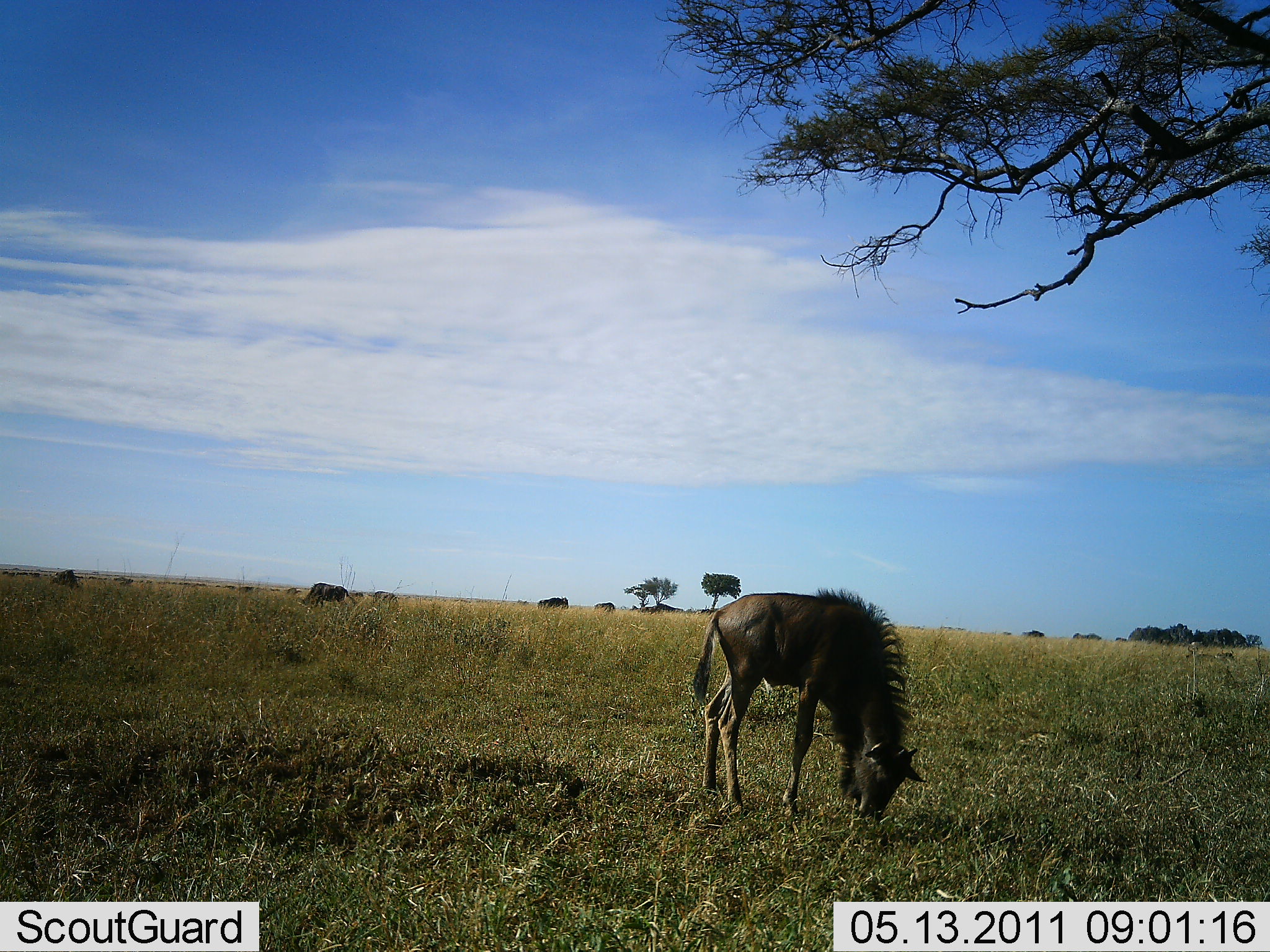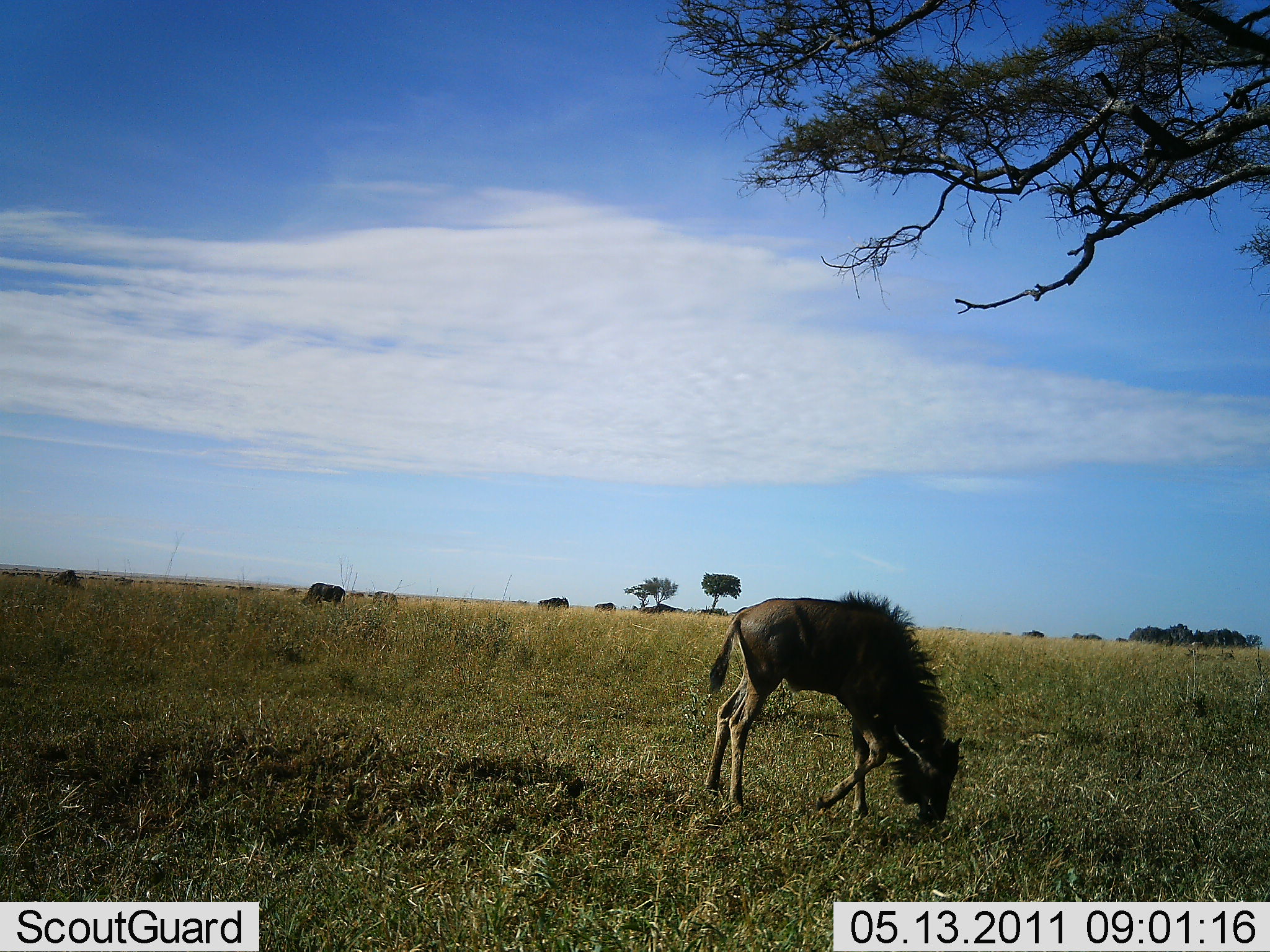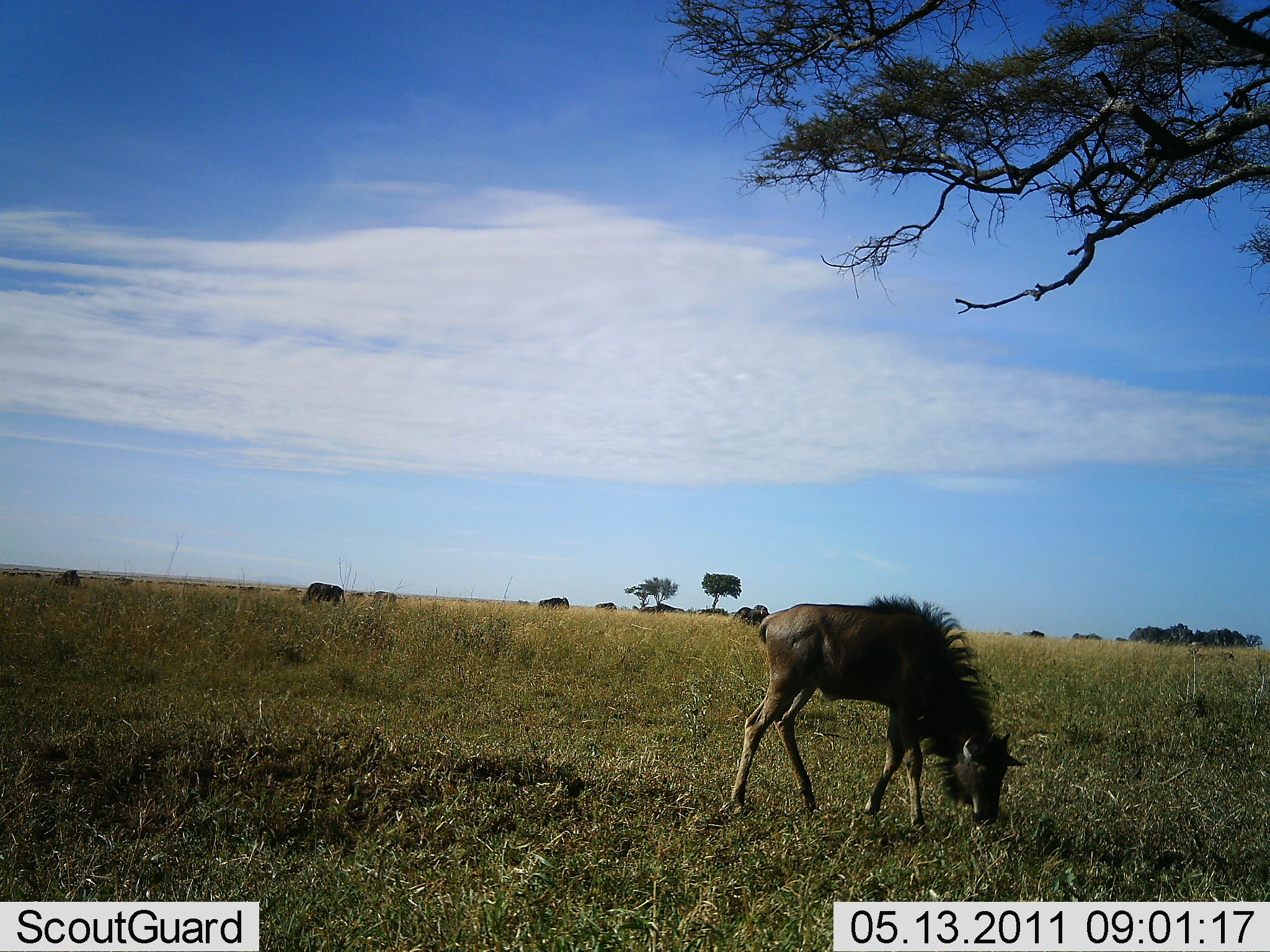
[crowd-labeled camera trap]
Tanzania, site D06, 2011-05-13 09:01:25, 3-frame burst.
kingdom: Animalia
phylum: Chordata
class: Mammalia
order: Artiodactyla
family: Bovidae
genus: Connochaetes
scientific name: Connochaetes taurinus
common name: blue wildebeest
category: wildebeest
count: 4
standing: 36%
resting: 9%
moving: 9%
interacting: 0%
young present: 9%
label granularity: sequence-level